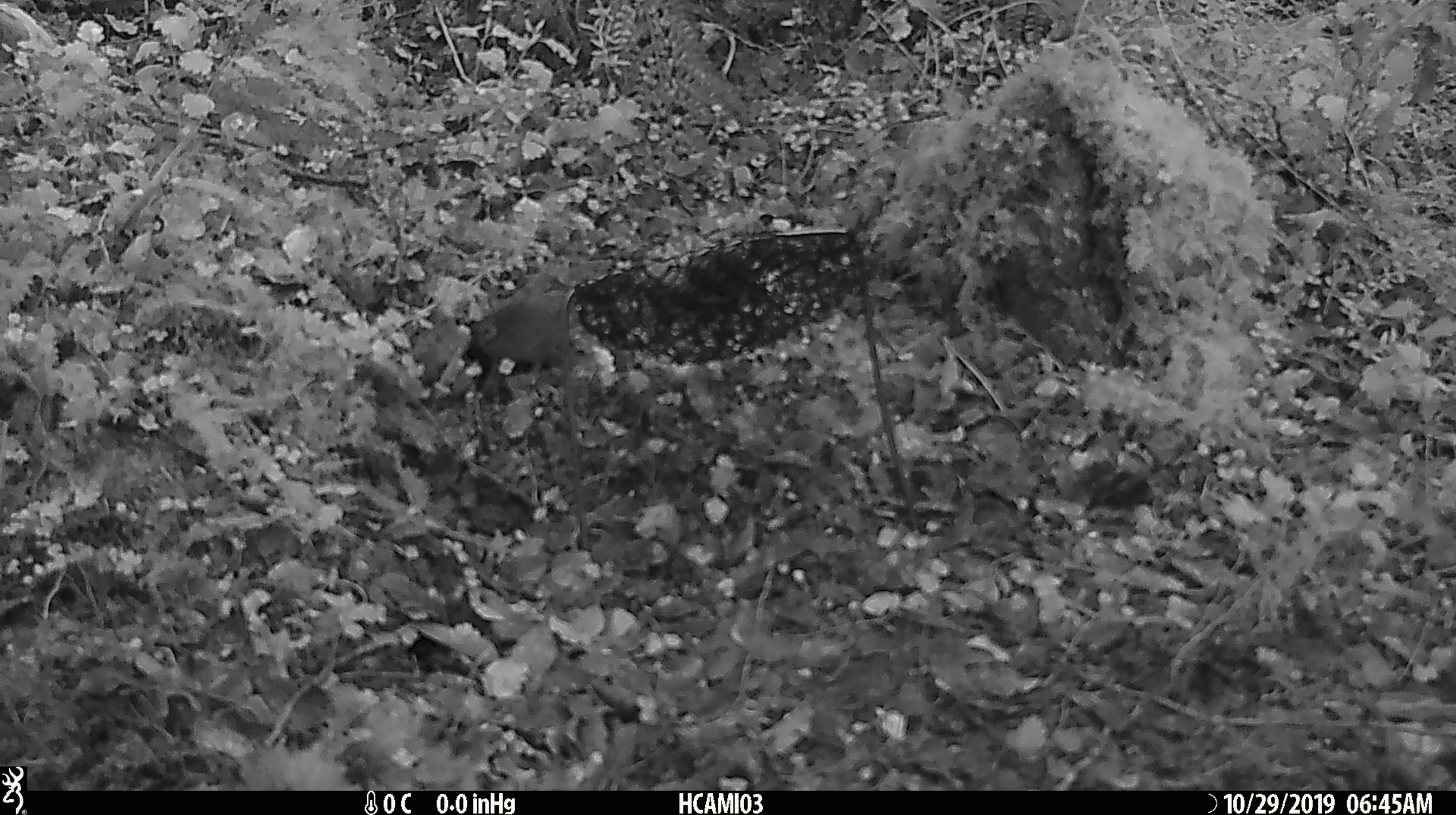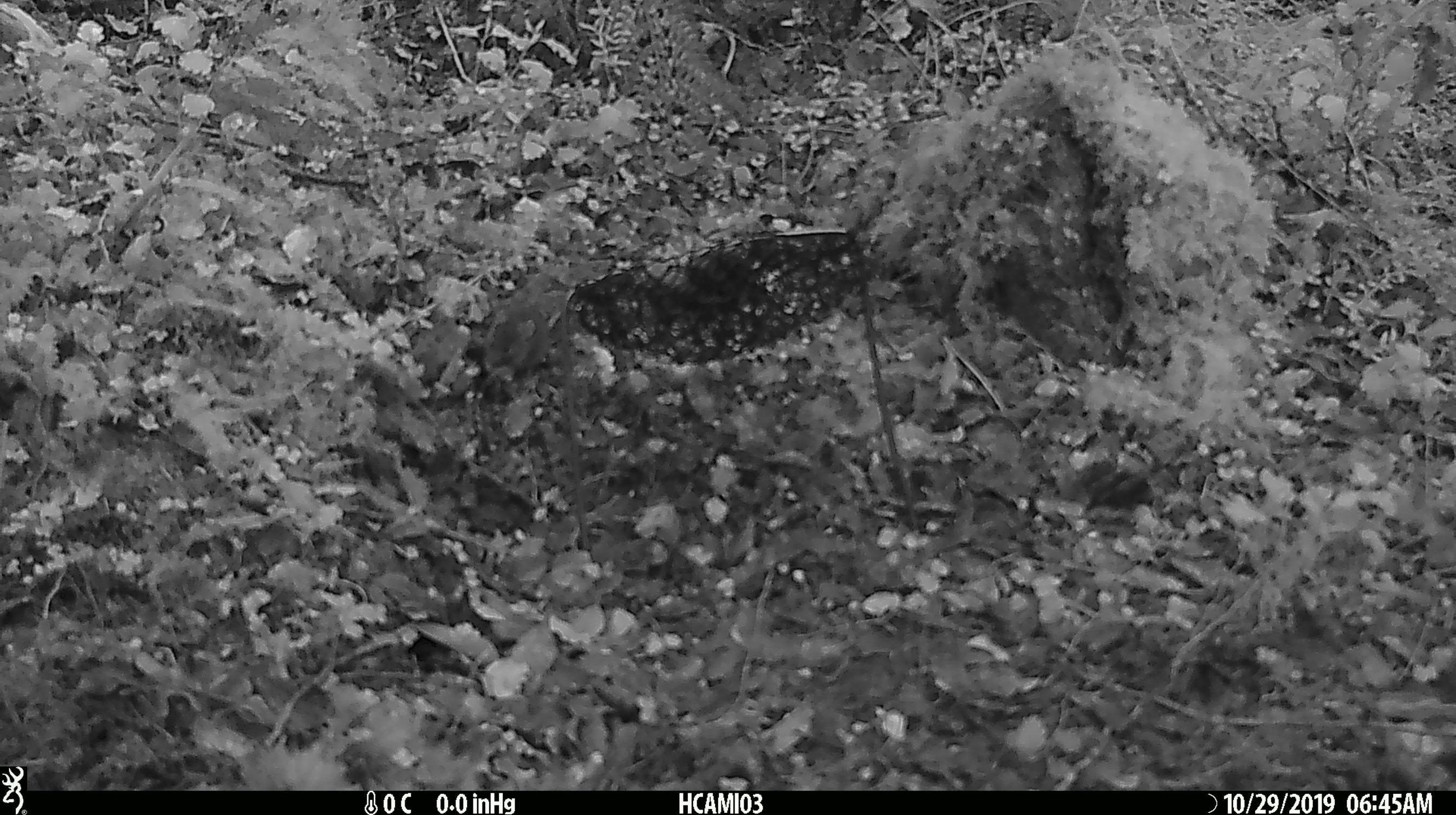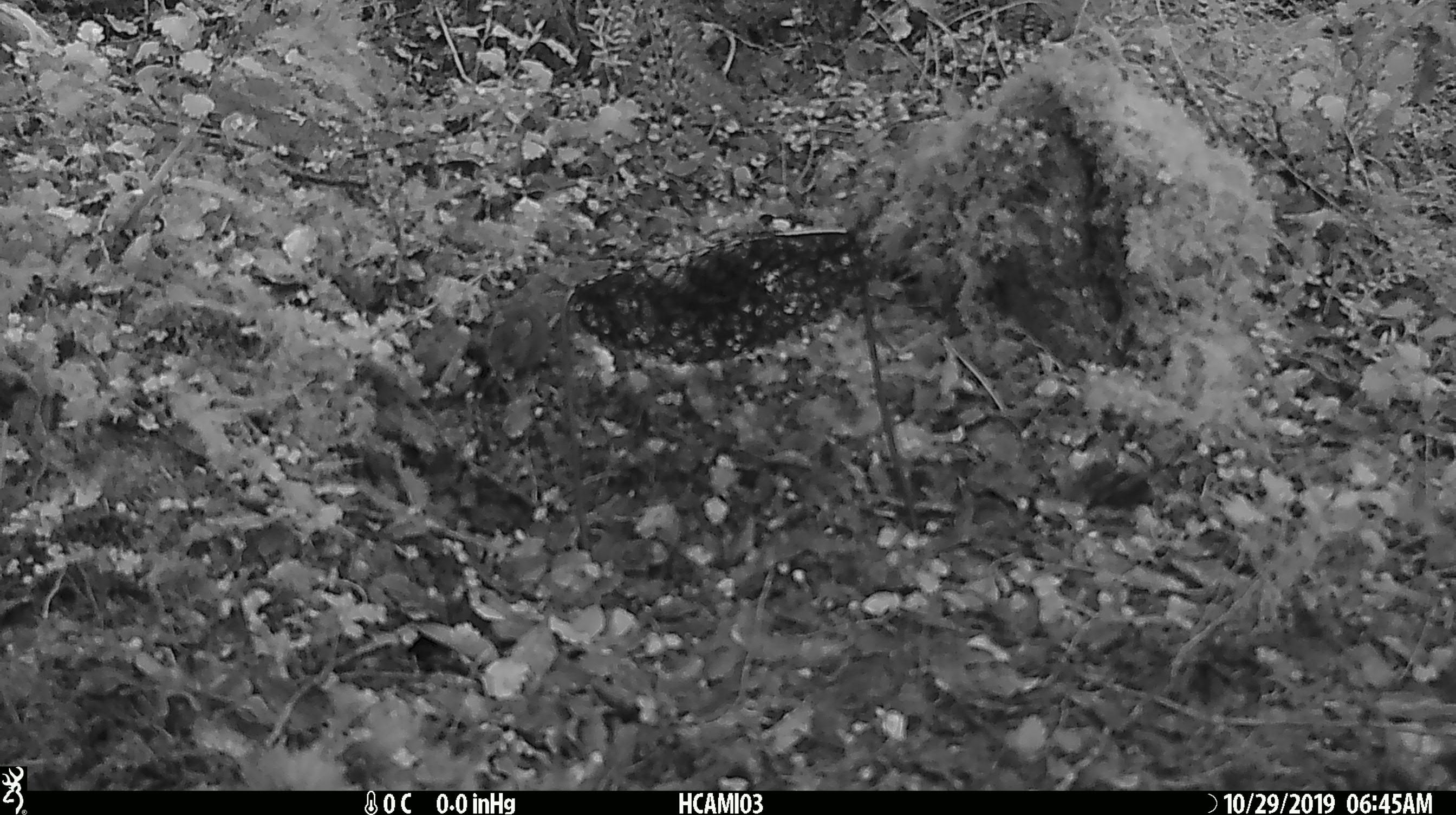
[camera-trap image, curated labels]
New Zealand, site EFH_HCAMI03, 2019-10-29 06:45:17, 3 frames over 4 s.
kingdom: Animalia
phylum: Chordata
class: Mammalia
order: Rodentia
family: Muridae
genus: Mus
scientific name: Mus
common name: mouse